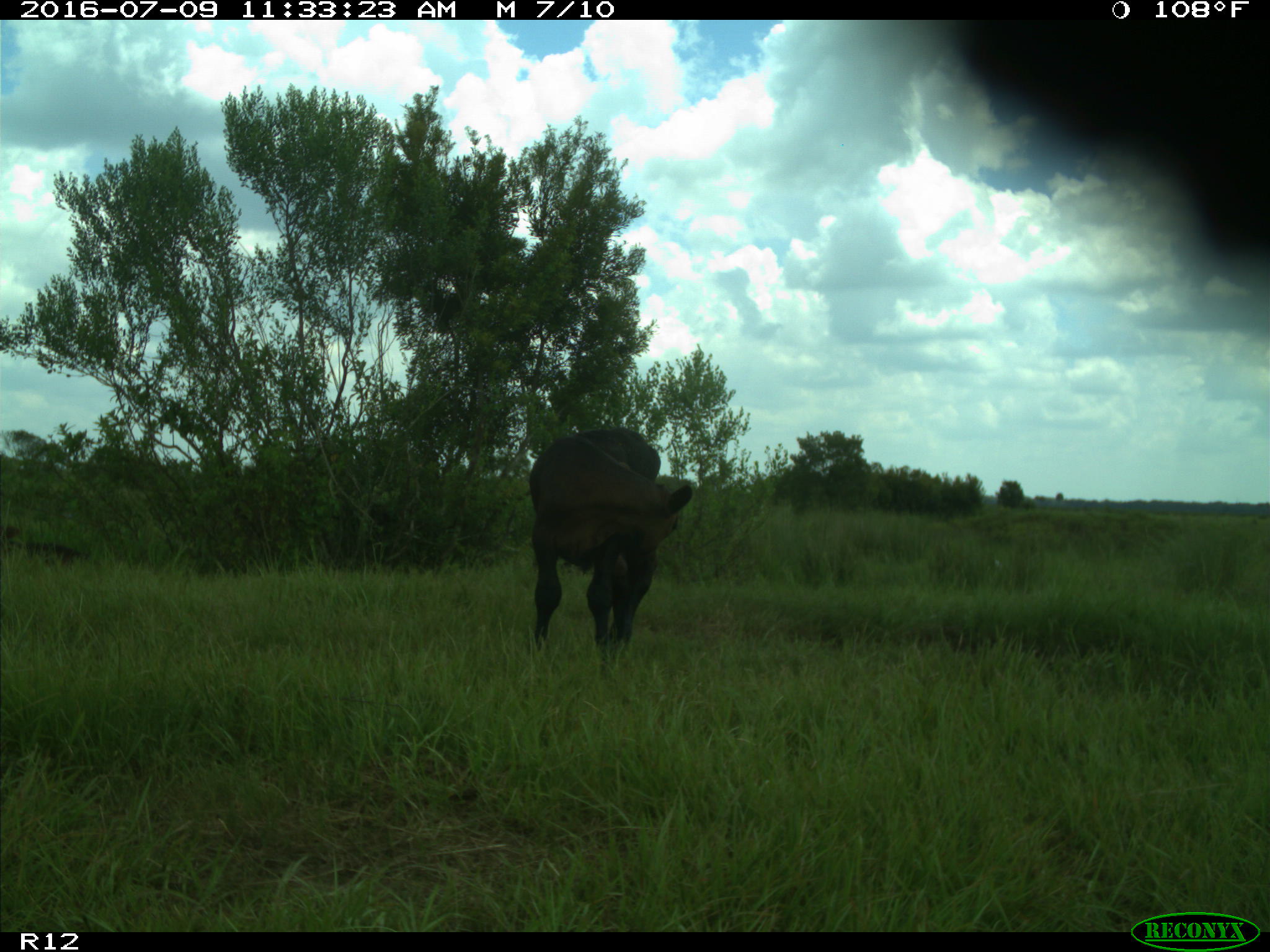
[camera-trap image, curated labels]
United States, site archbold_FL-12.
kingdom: Animalia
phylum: Chordata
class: Mammalia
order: Artiodactyla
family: Bovidae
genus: Bos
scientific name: Bos taurus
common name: domestic cow